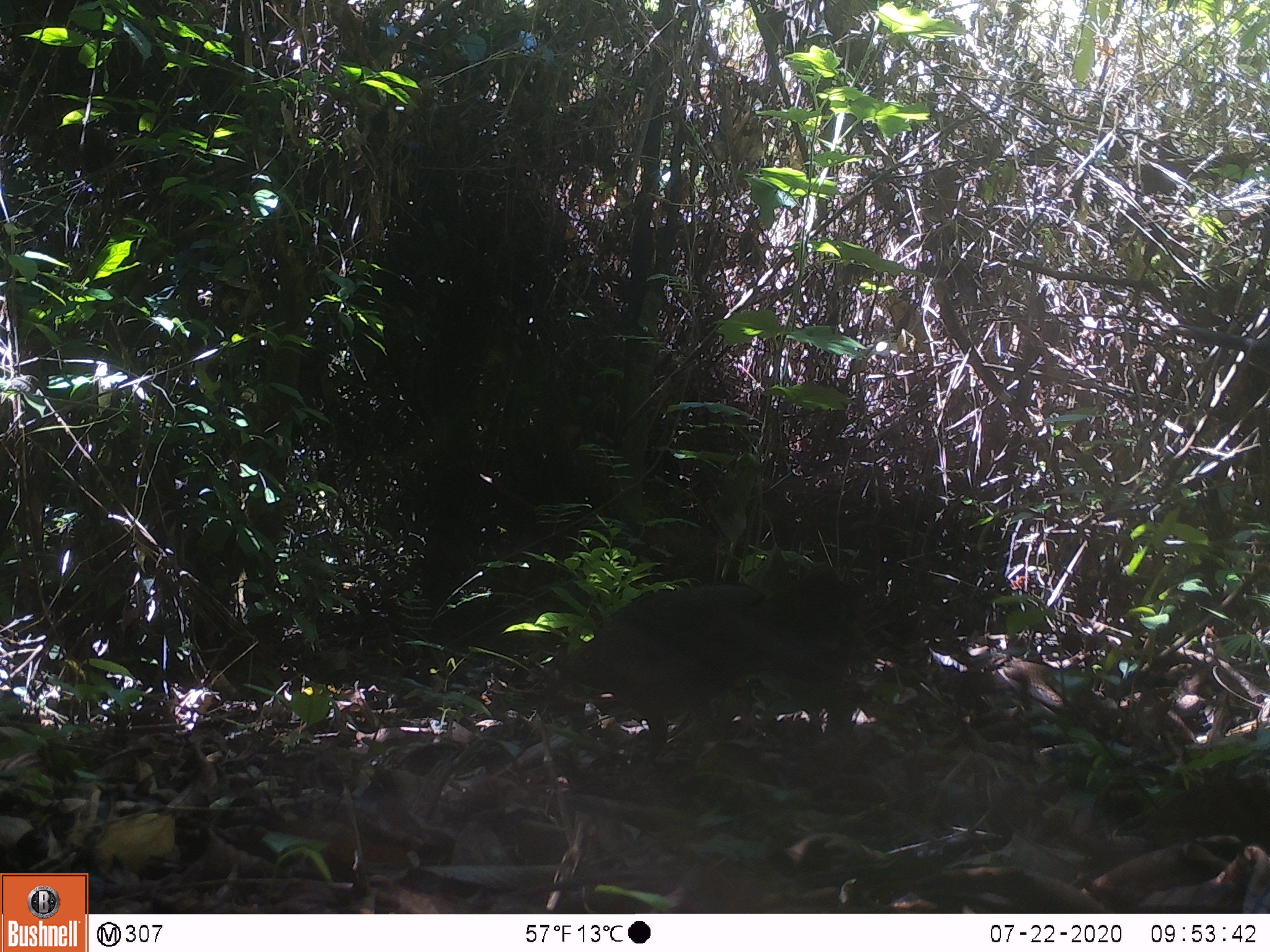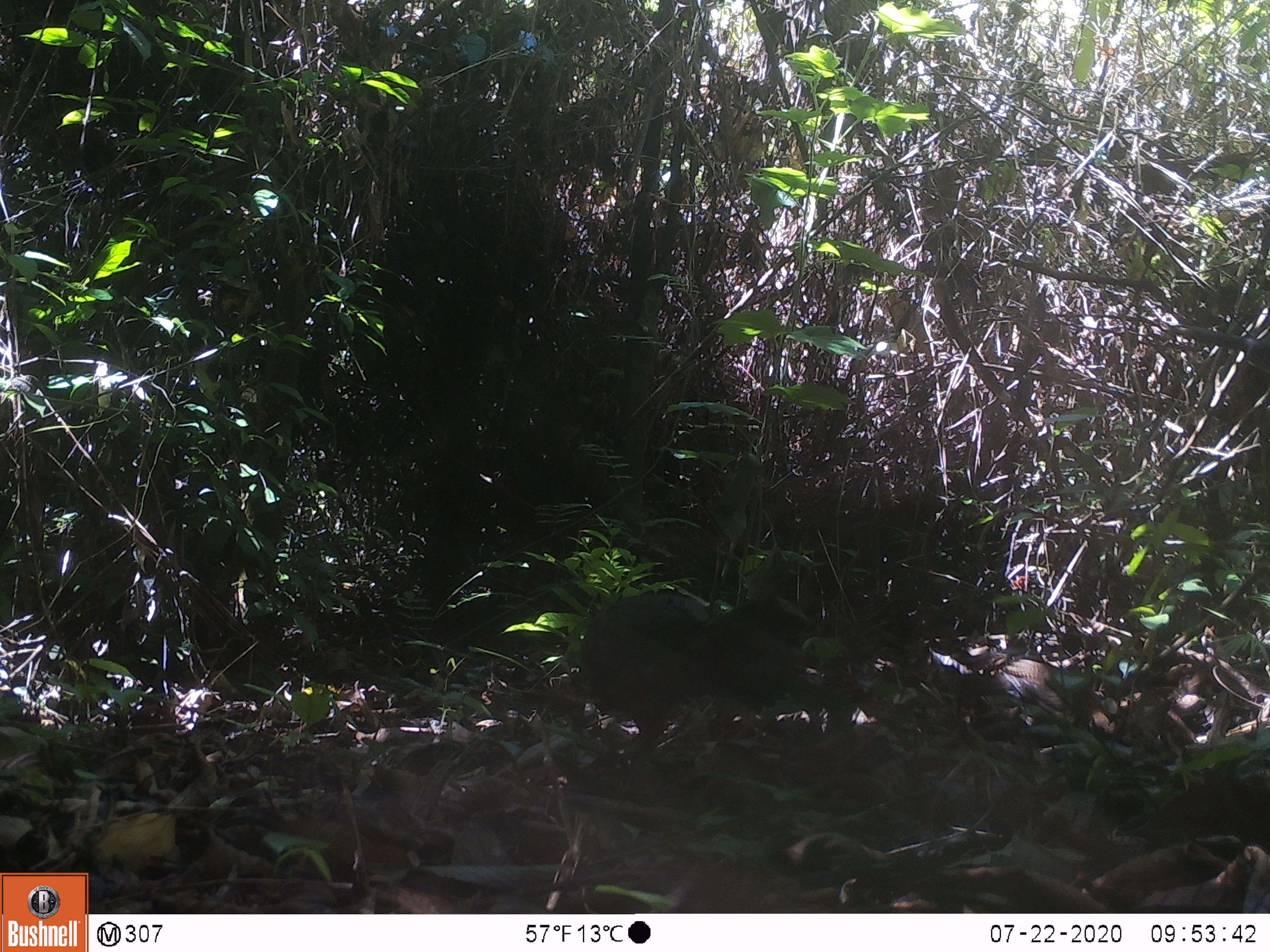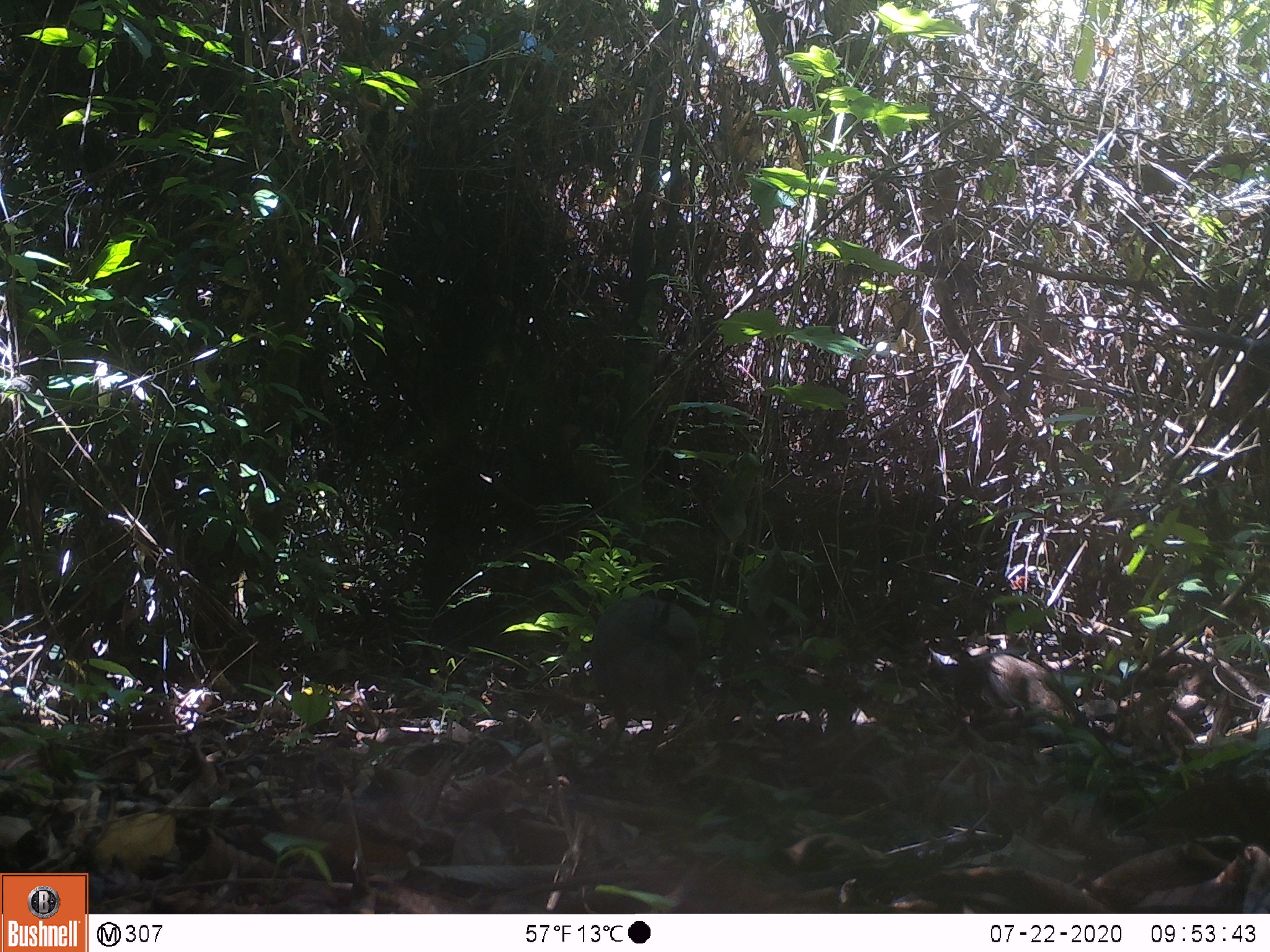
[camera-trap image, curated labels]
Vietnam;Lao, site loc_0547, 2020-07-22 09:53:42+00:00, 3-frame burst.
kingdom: Animalia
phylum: Chordata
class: Aves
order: Galliformes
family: Phasianidae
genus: Gallus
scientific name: Gallus gallus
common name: red junglefowl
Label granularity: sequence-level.